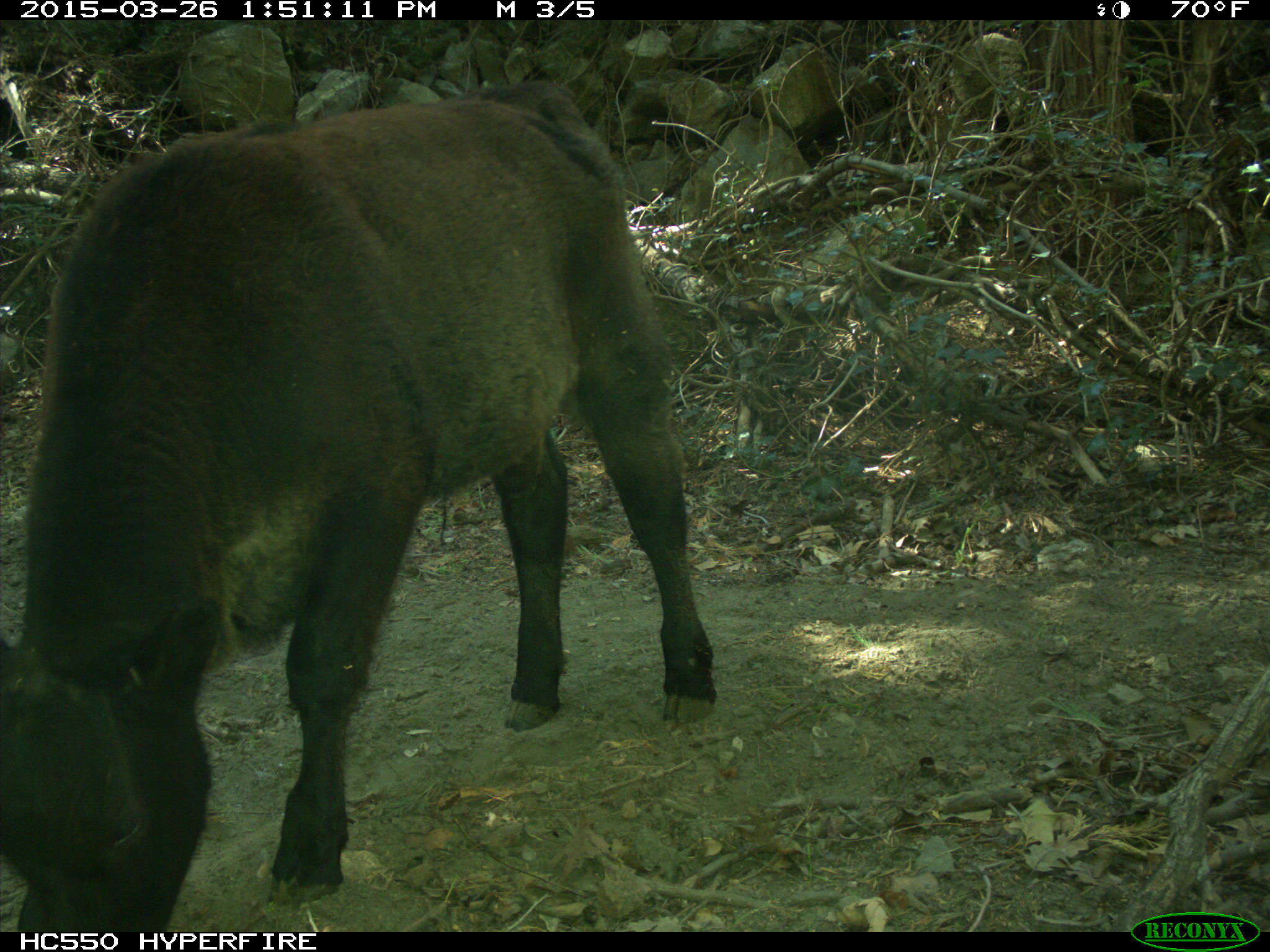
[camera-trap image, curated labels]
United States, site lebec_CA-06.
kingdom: Animalia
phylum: Chordata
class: Mammalia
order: Artiodactyla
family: Bovidae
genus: Bos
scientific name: Bos taurus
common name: domestic cow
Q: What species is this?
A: Bos taurus (domestic cow).